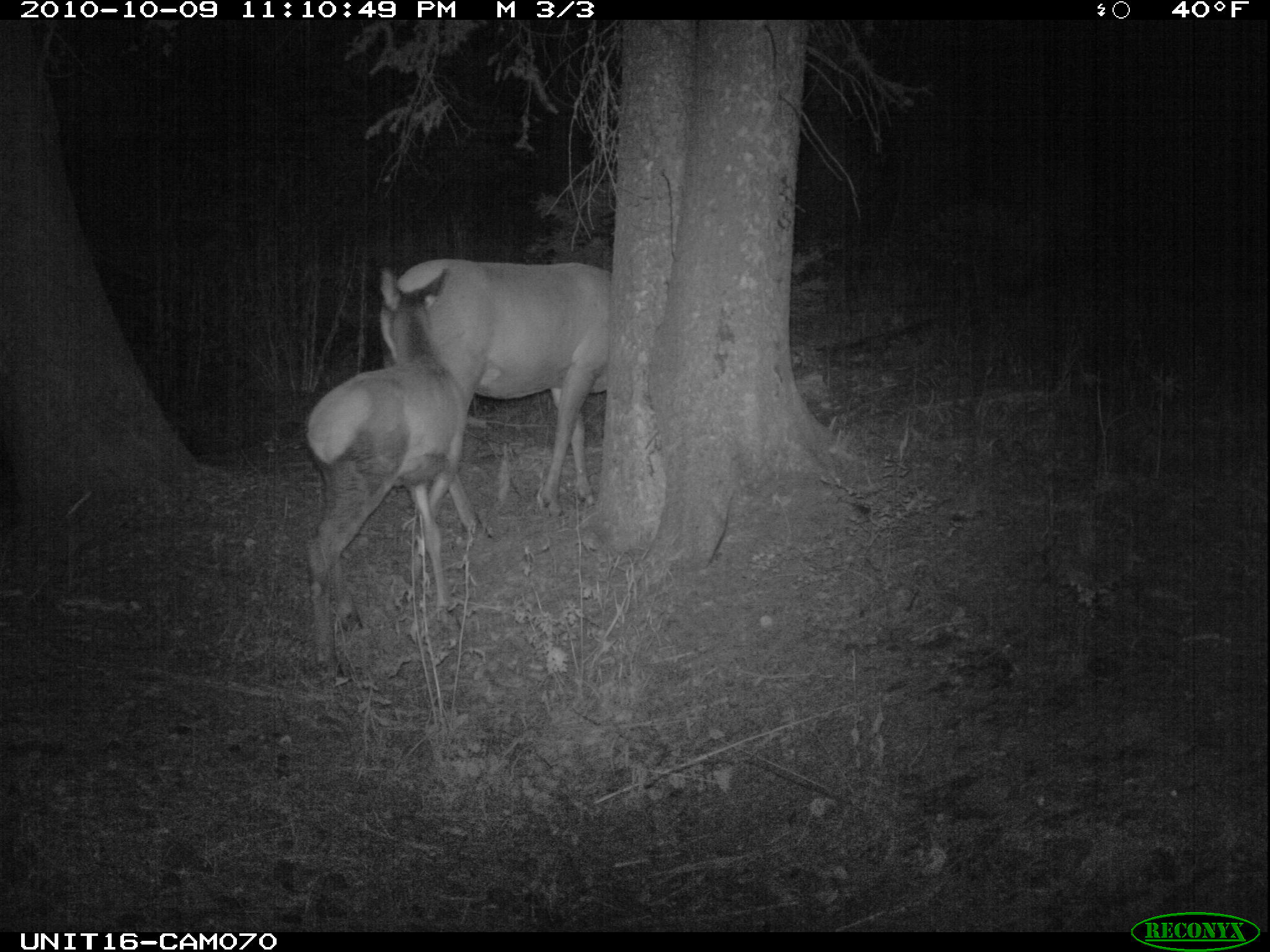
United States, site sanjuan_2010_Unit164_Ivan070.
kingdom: Animalia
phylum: Chordata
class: Mammalia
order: Artiodactyla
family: Cervidae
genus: Cervus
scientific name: Cervus elaphus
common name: red deer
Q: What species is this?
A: Cervus elaphus (red deer).